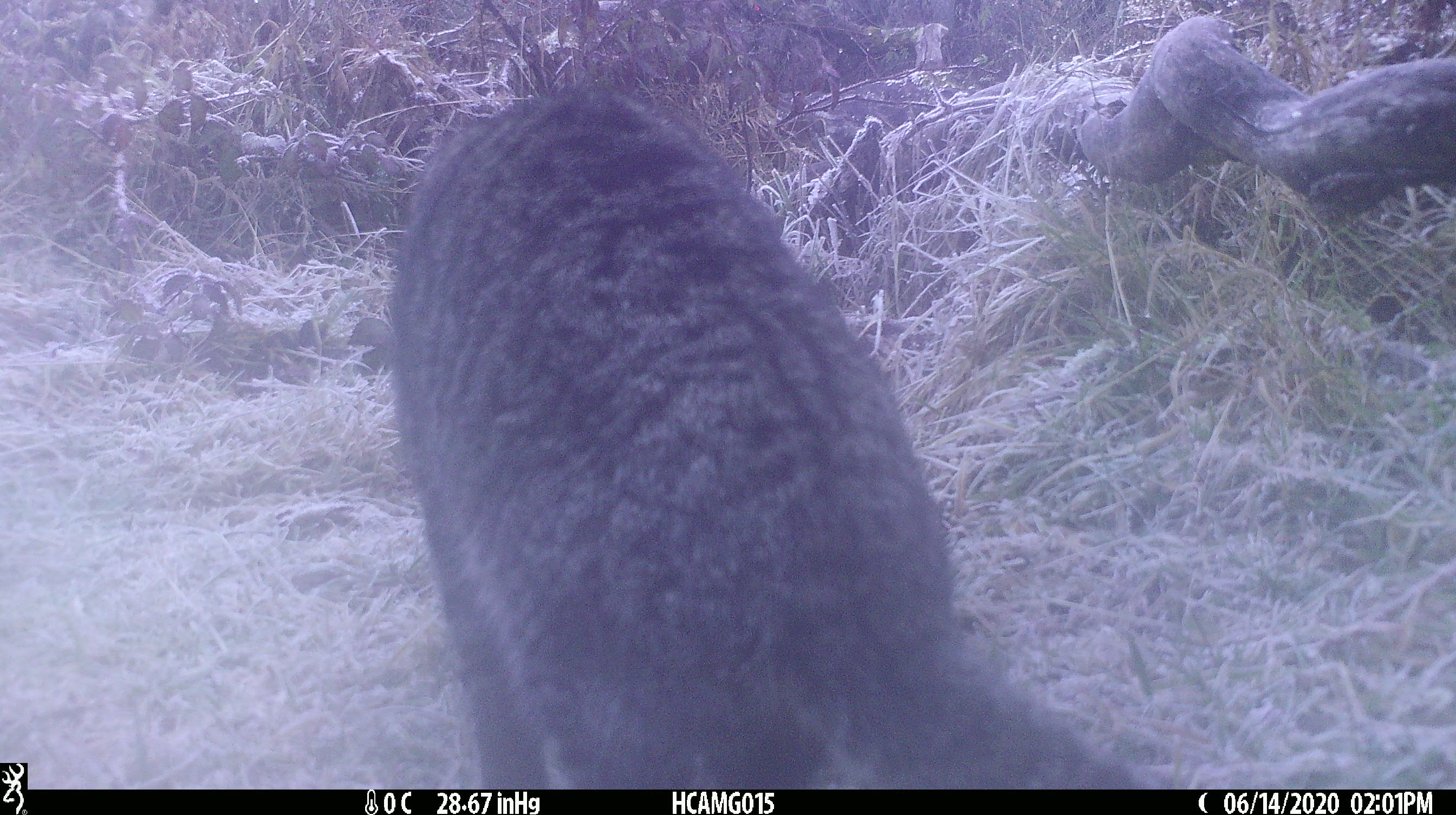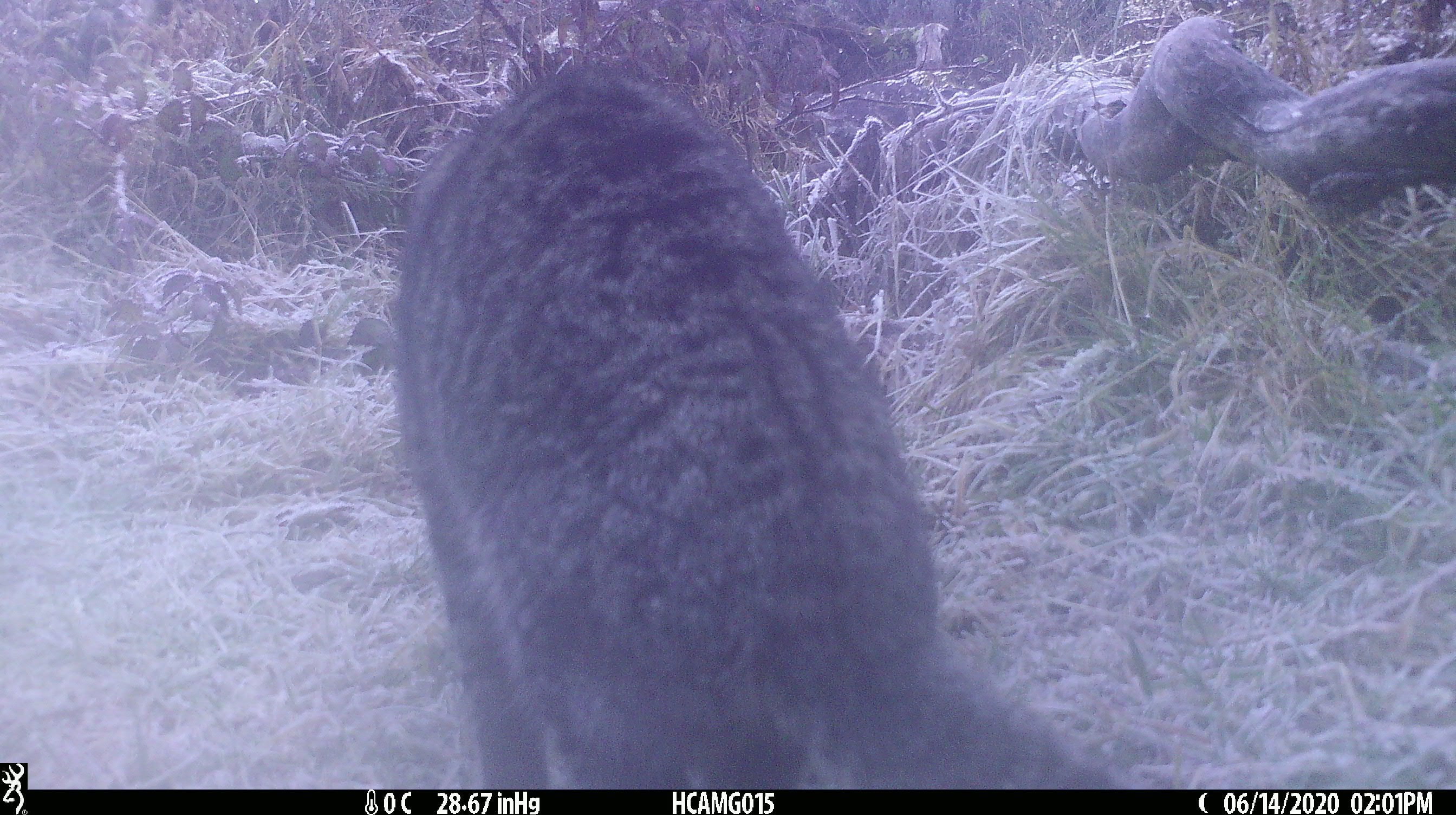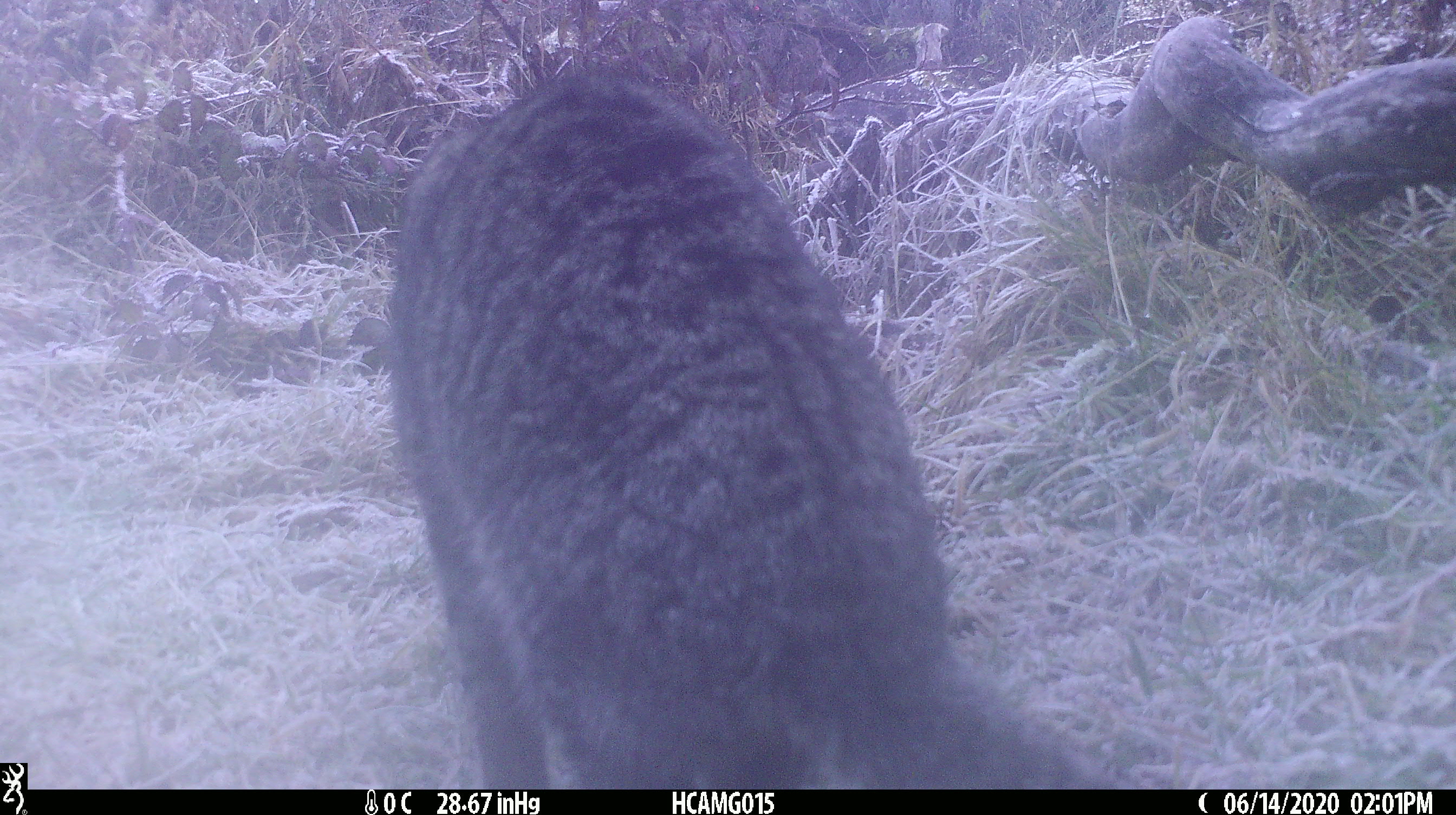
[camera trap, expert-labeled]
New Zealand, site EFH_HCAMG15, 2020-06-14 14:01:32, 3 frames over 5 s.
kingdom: Animalia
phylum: Chordata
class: Mammalia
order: Carnivora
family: Felidae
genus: Felis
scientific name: Felis catus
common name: domestic cat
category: cat